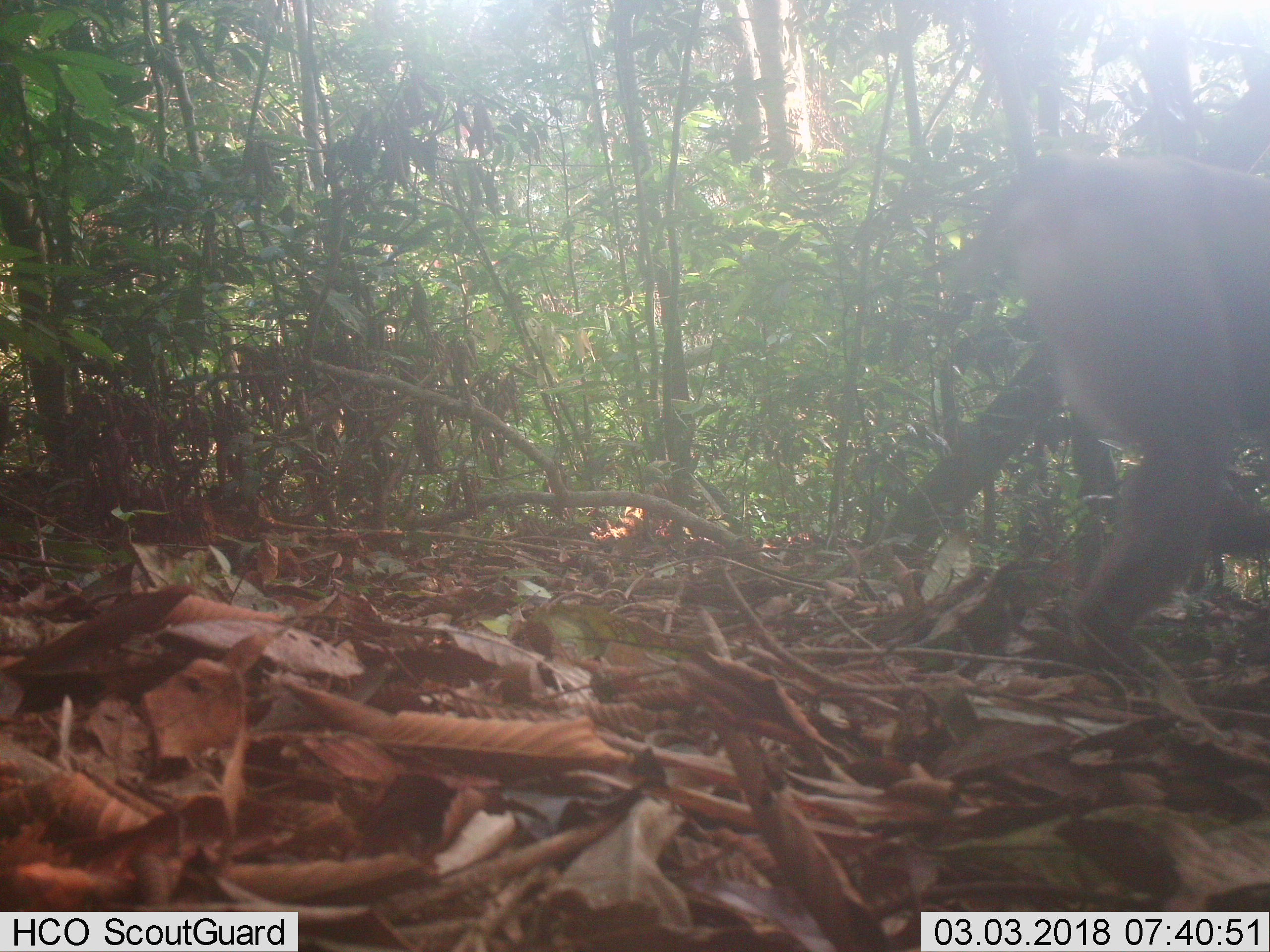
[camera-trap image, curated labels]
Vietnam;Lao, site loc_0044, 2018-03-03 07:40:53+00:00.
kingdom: Animalia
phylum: Chordata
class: Mammalia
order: Primates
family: Cercopithecidae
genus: Macaca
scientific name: Macaca nemestrina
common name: pig-tailed macaque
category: pig tailed macaque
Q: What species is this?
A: Pig tailed macaque (pig-tailed macaque) (Macaca nemestrina).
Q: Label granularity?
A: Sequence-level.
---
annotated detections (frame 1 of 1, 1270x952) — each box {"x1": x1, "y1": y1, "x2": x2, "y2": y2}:
pig tailed macaque: {"x1": 949, "y1": 149, "x2": 1270, "y2": 641}